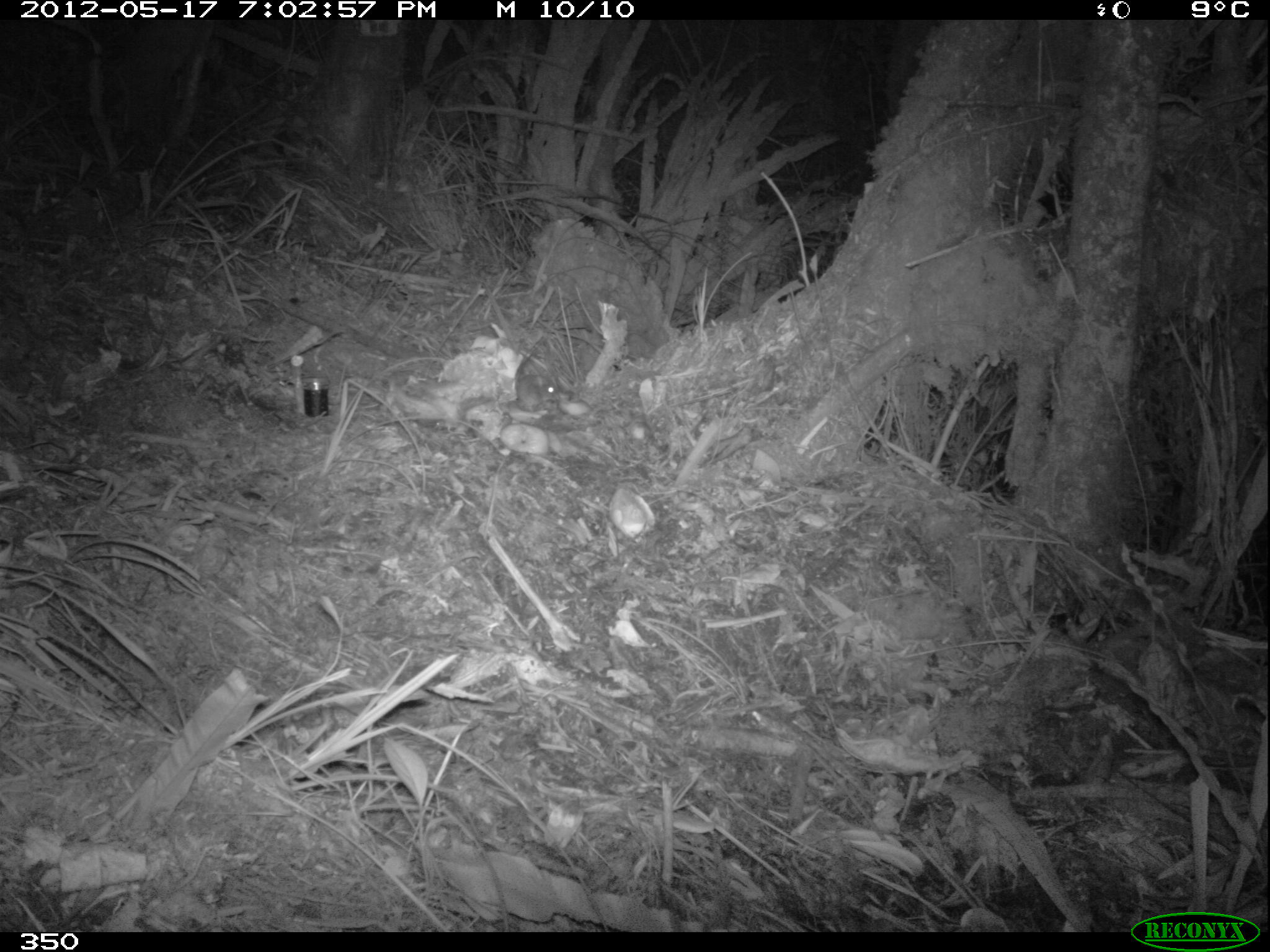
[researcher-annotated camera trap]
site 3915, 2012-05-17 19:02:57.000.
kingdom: Animalia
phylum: Chordata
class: Mammalia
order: Rodentia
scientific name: Rodentia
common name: rodents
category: unknown rodent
Unknown rodent (rodents) (Rodentia).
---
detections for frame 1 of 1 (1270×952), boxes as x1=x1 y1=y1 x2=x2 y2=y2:
unknown rodent: x1=515 y1=351 x2=558 y2=412